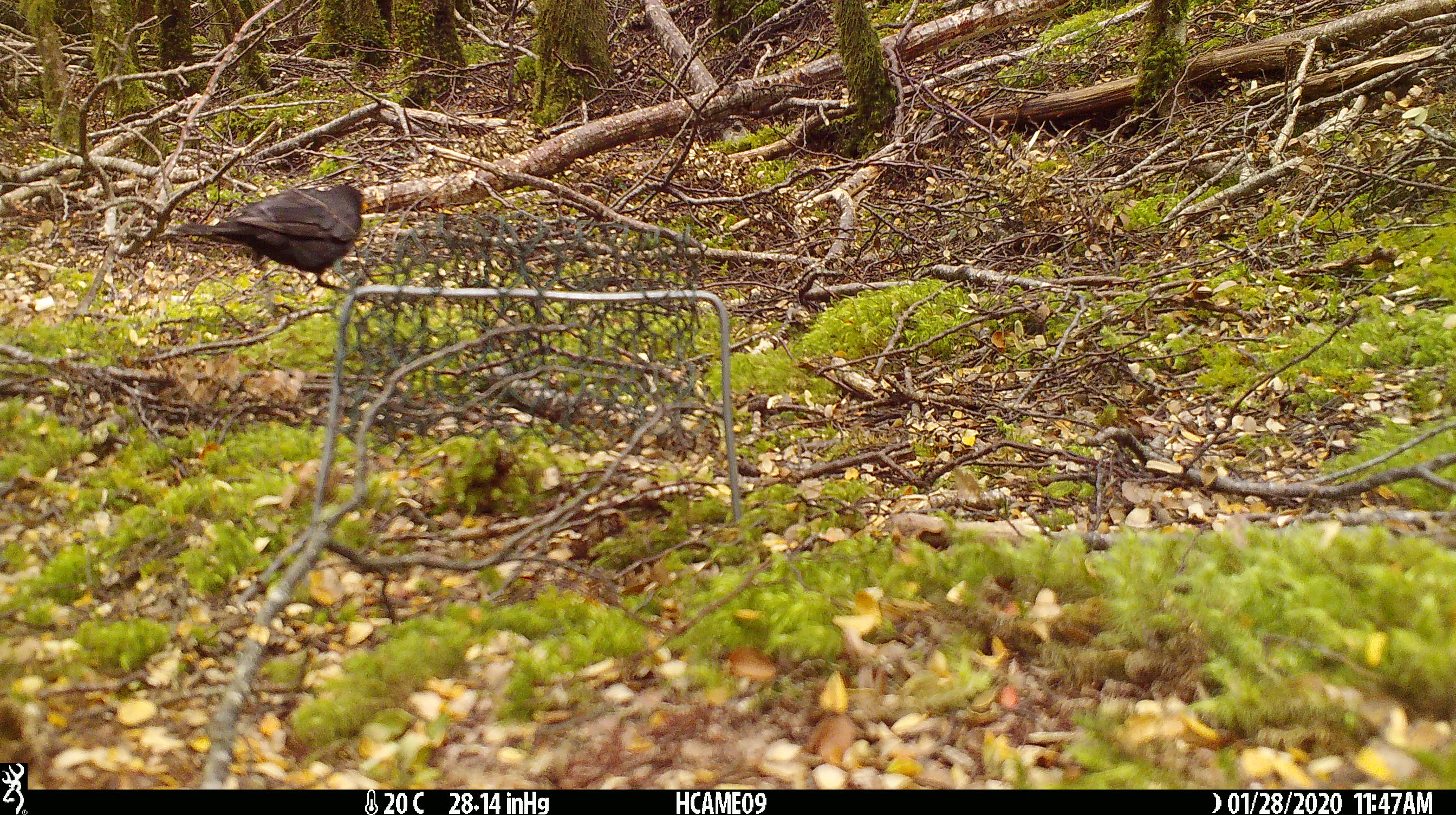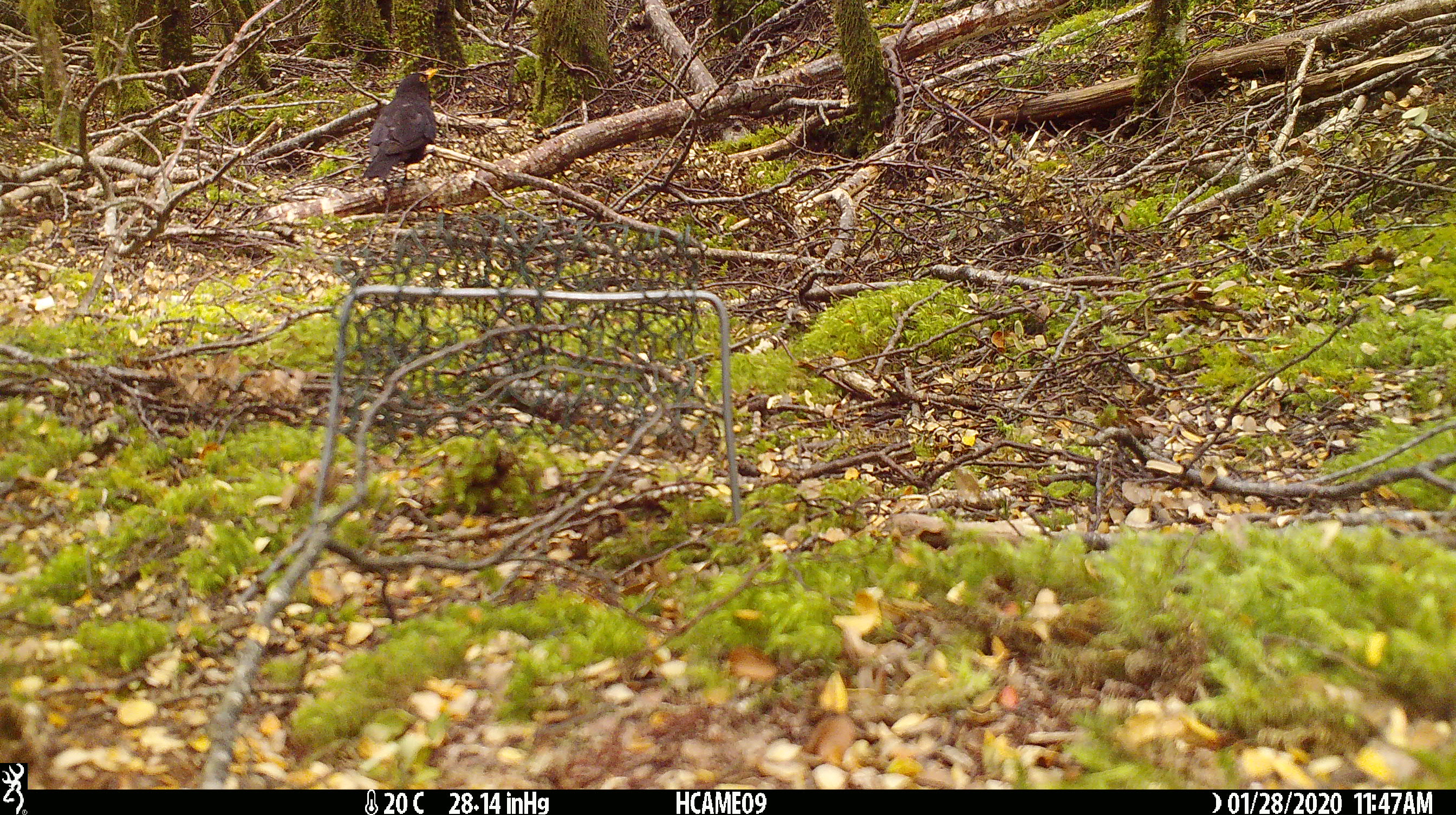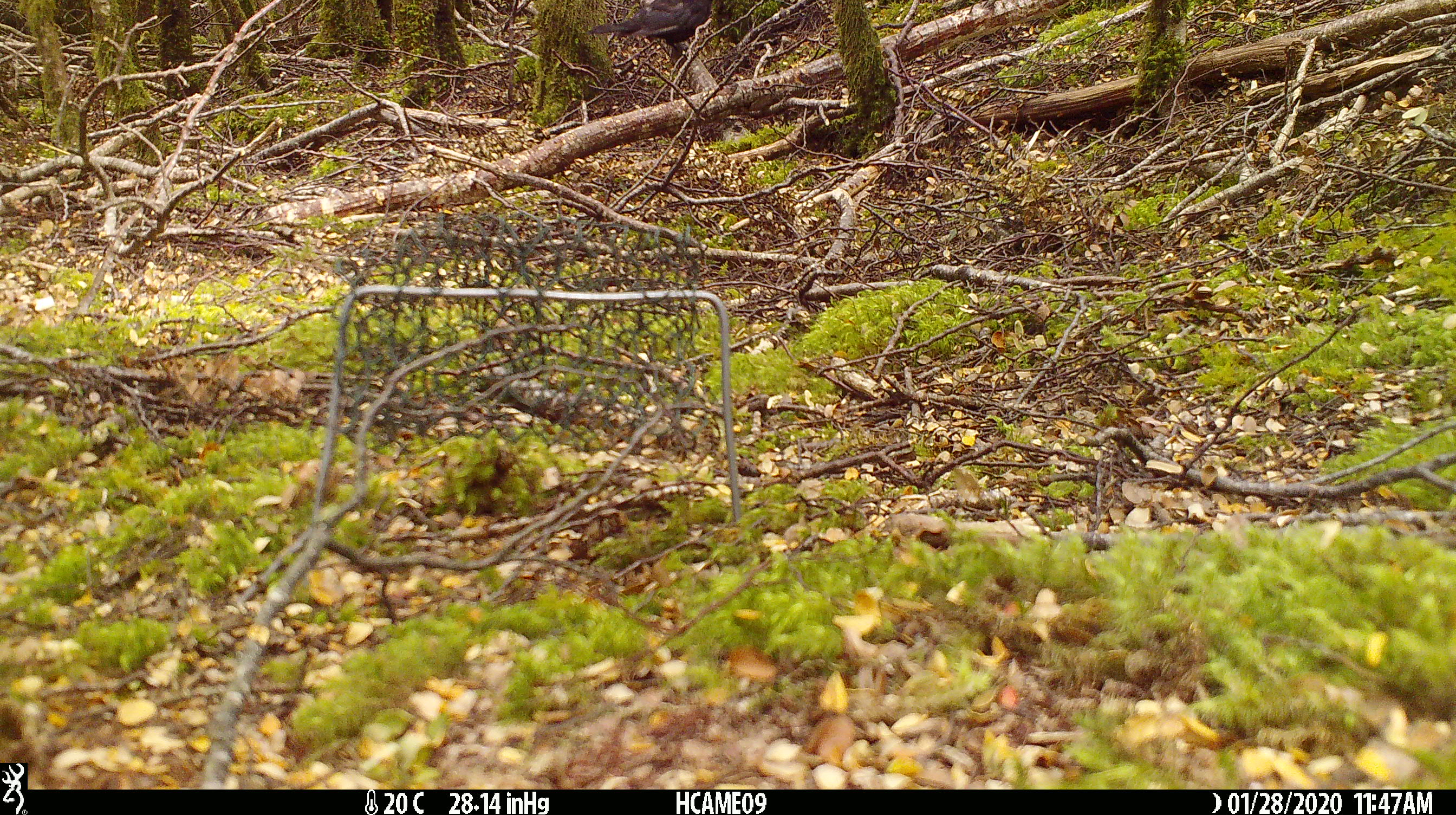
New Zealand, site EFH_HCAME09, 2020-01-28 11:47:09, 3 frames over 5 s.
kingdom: Animalia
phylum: Chordata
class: Aves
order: Passeriformes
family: Turdidae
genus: Turdus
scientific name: Turdus merula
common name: eurasian blackbird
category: blackbird